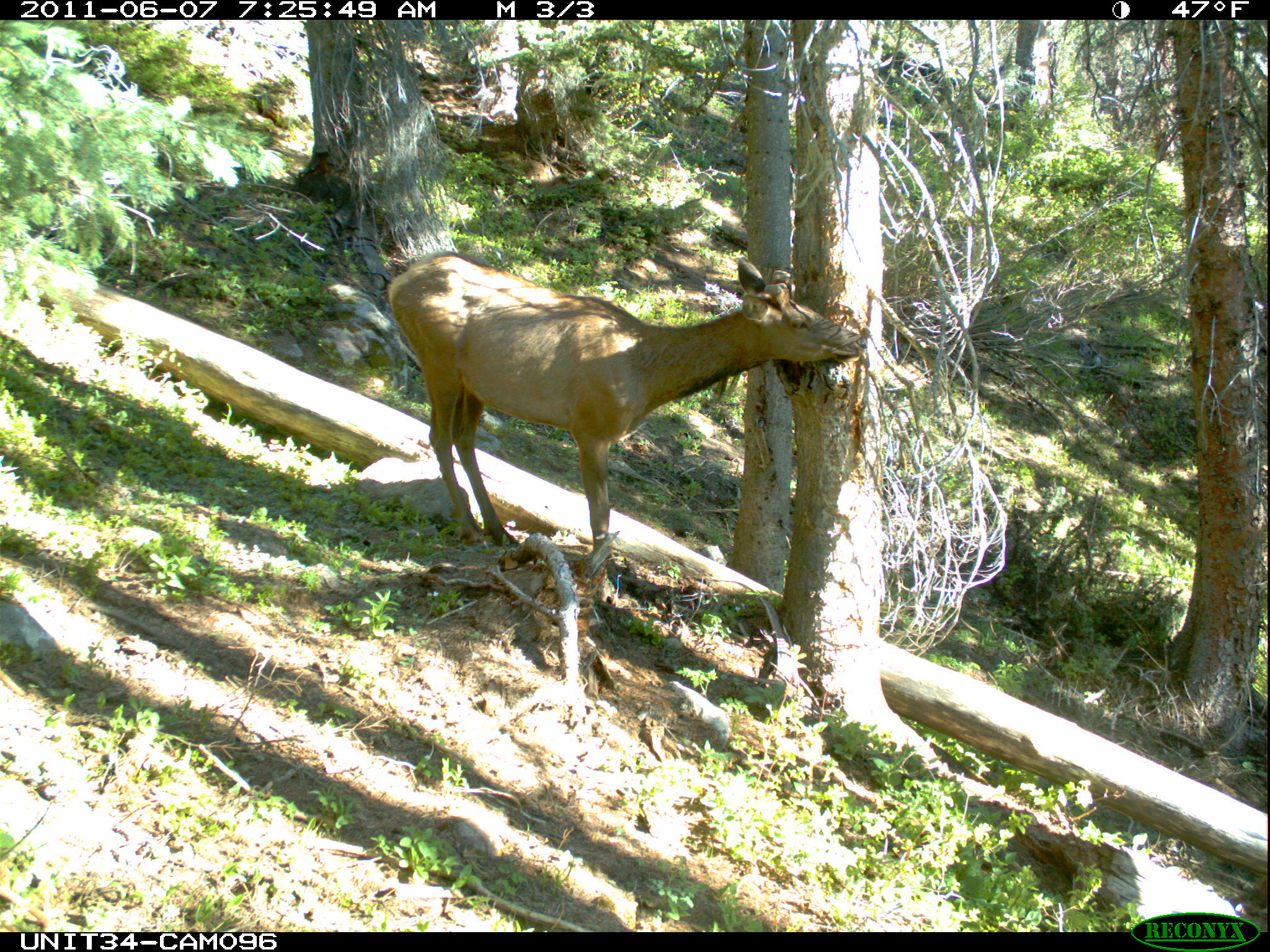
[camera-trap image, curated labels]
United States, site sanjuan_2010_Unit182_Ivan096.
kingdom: Animalia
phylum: Chordata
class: Mammalia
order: Artiodactyla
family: Cervidae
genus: Cervus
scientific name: Cervus elaphus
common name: red deer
Cervus elaphus (red deer).